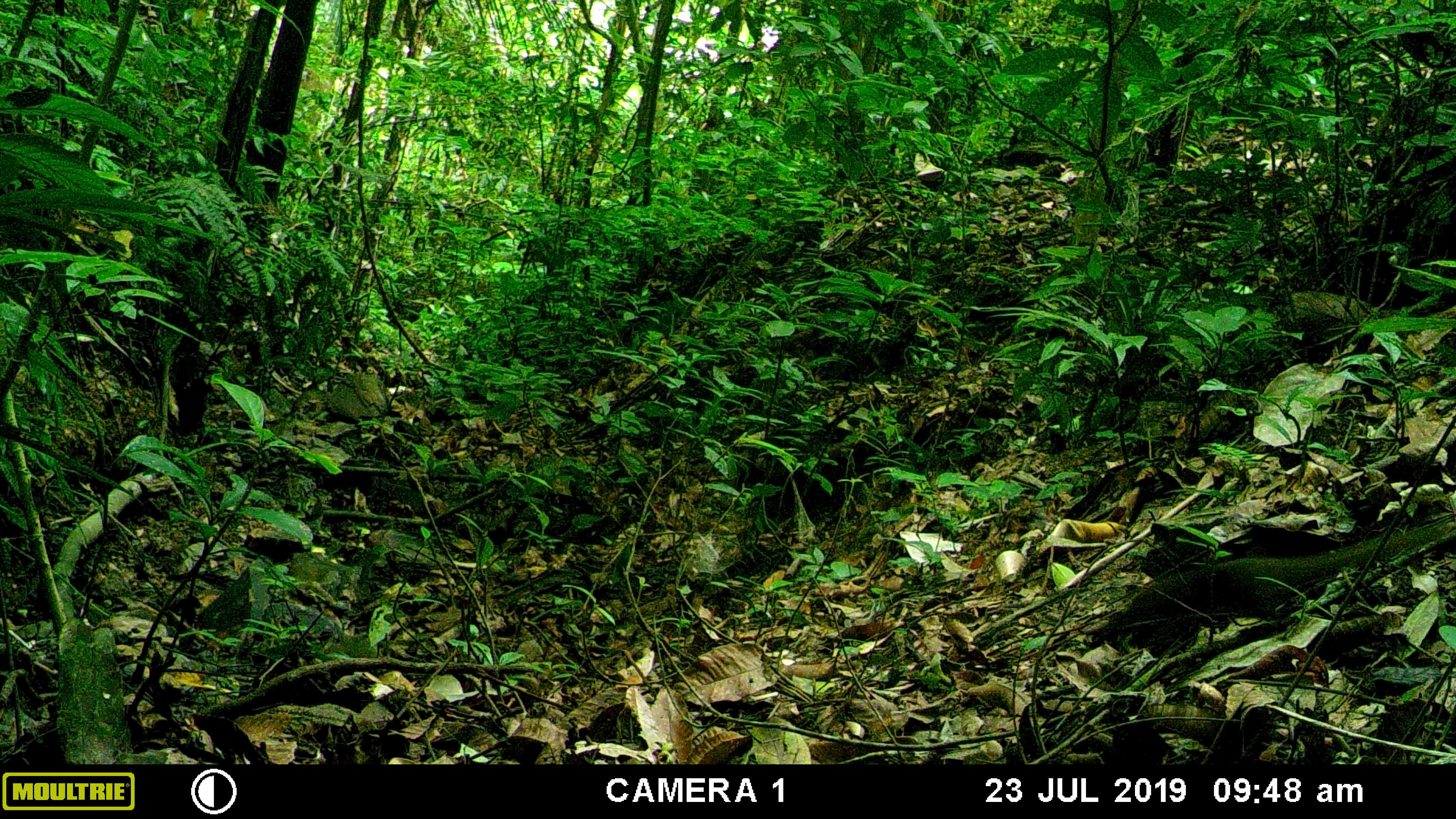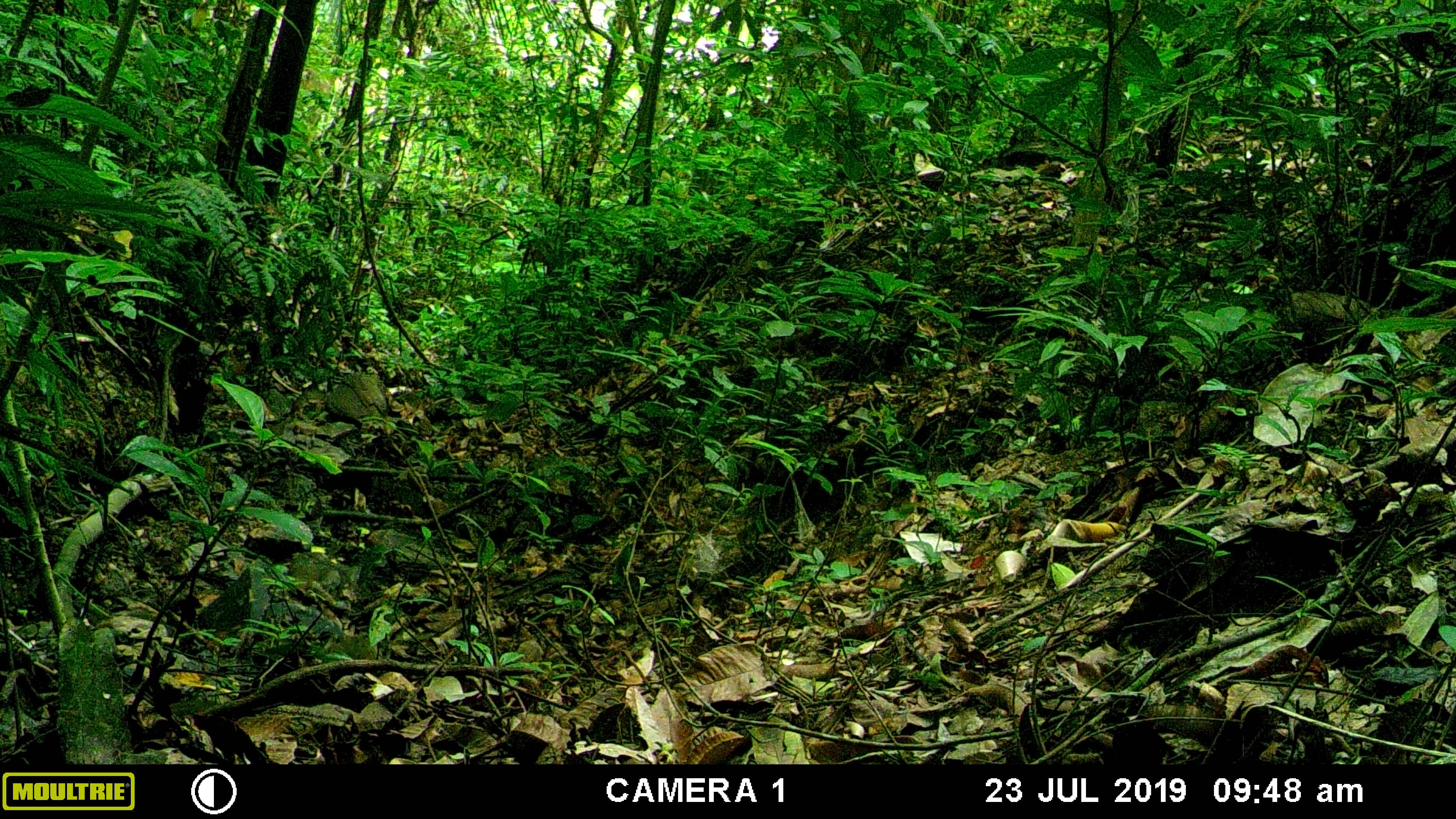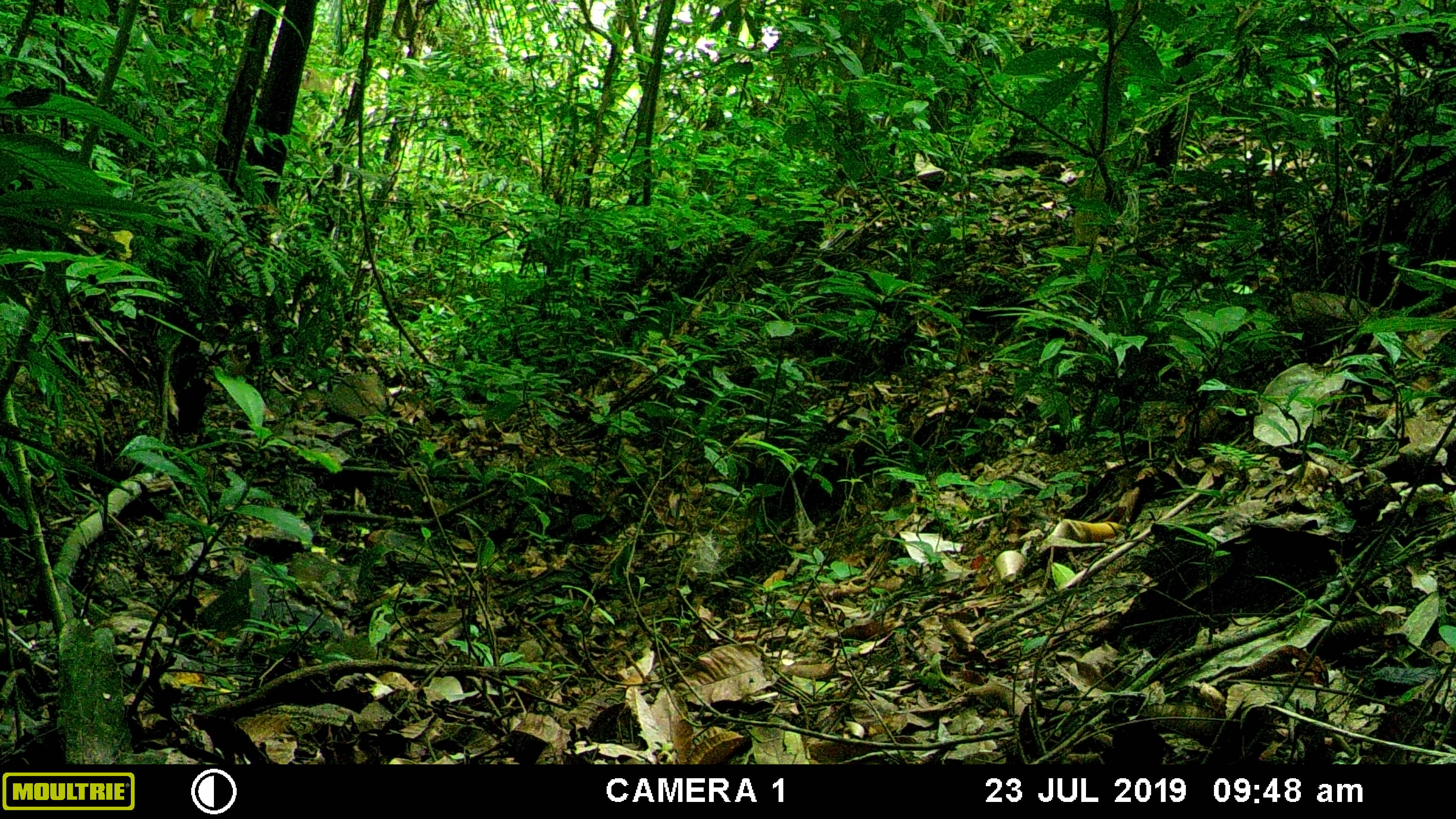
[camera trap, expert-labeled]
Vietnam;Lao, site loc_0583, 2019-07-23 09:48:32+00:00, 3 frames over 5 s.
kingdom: Animalia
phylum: Chordata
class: Mammalia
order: Scandentia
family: Tupaiidae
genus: Tupaia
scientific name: Tupaia belangeri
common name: northern treeshrew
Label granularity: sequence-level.